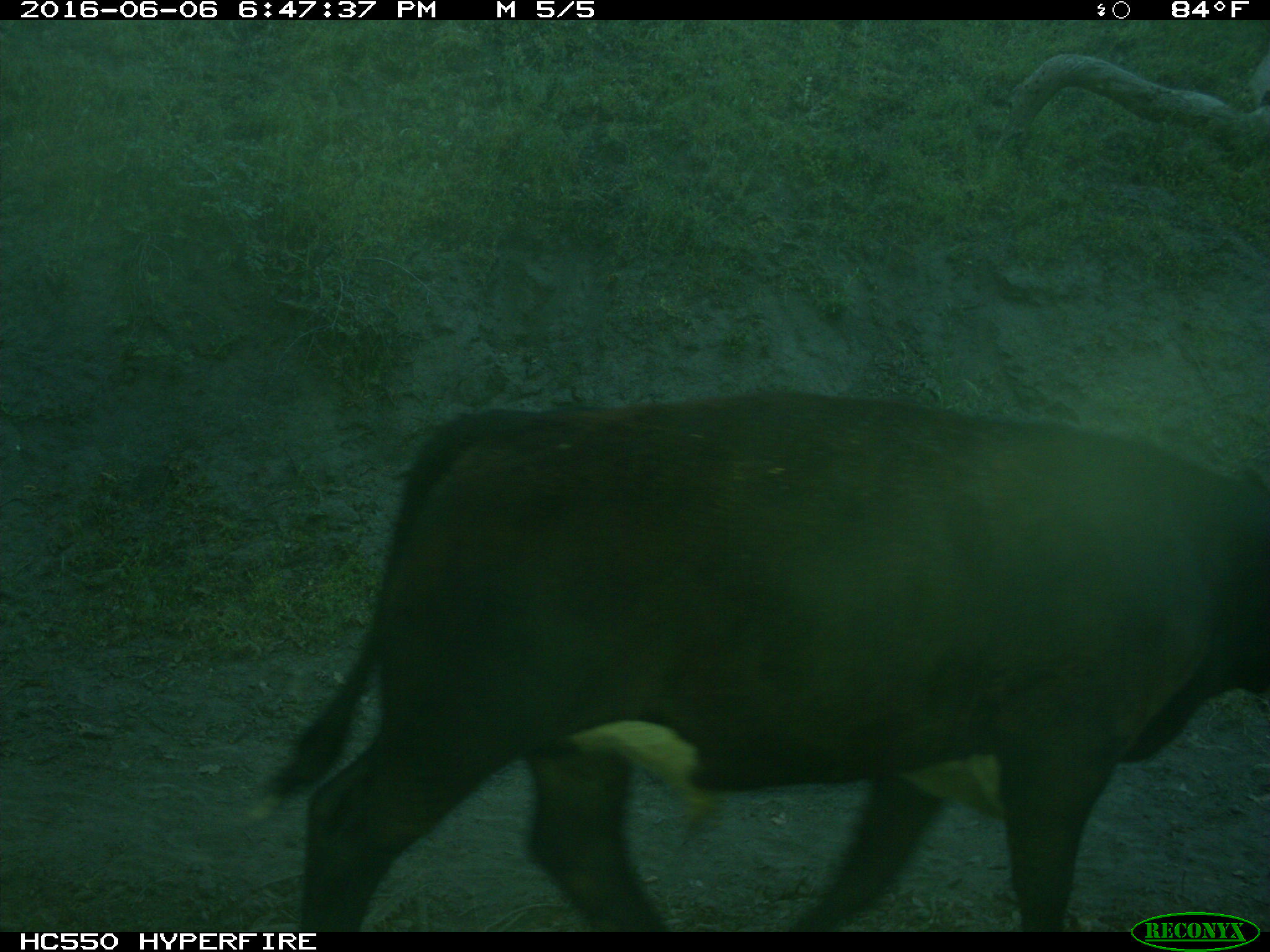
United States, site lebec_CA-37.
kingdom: Animalia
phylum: Chordata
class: Mammalia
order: Artiodactyla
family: Bovidae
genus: Bos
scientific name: Bos taurus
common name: domestic cow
Bos taurus (domestic cow).